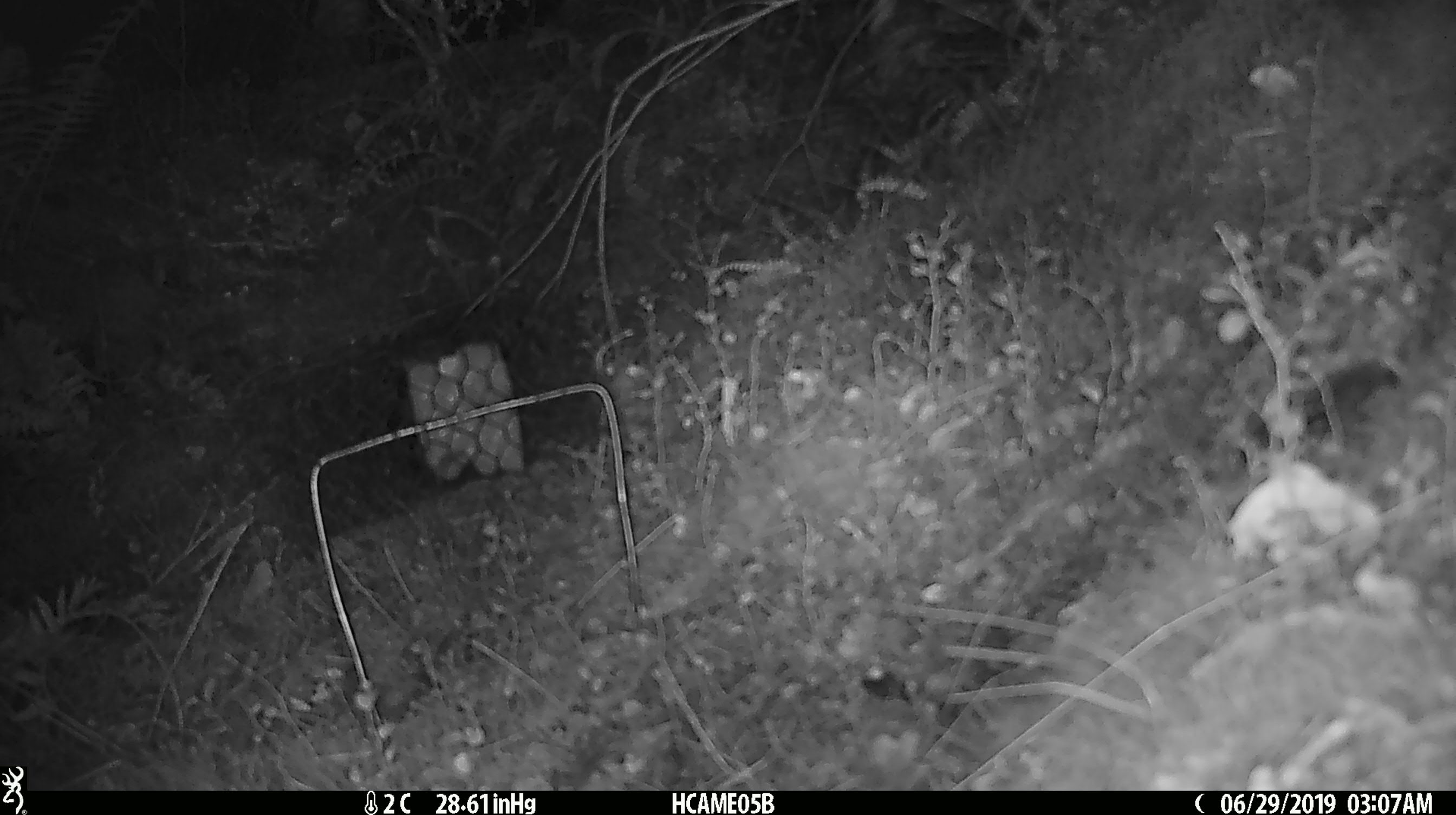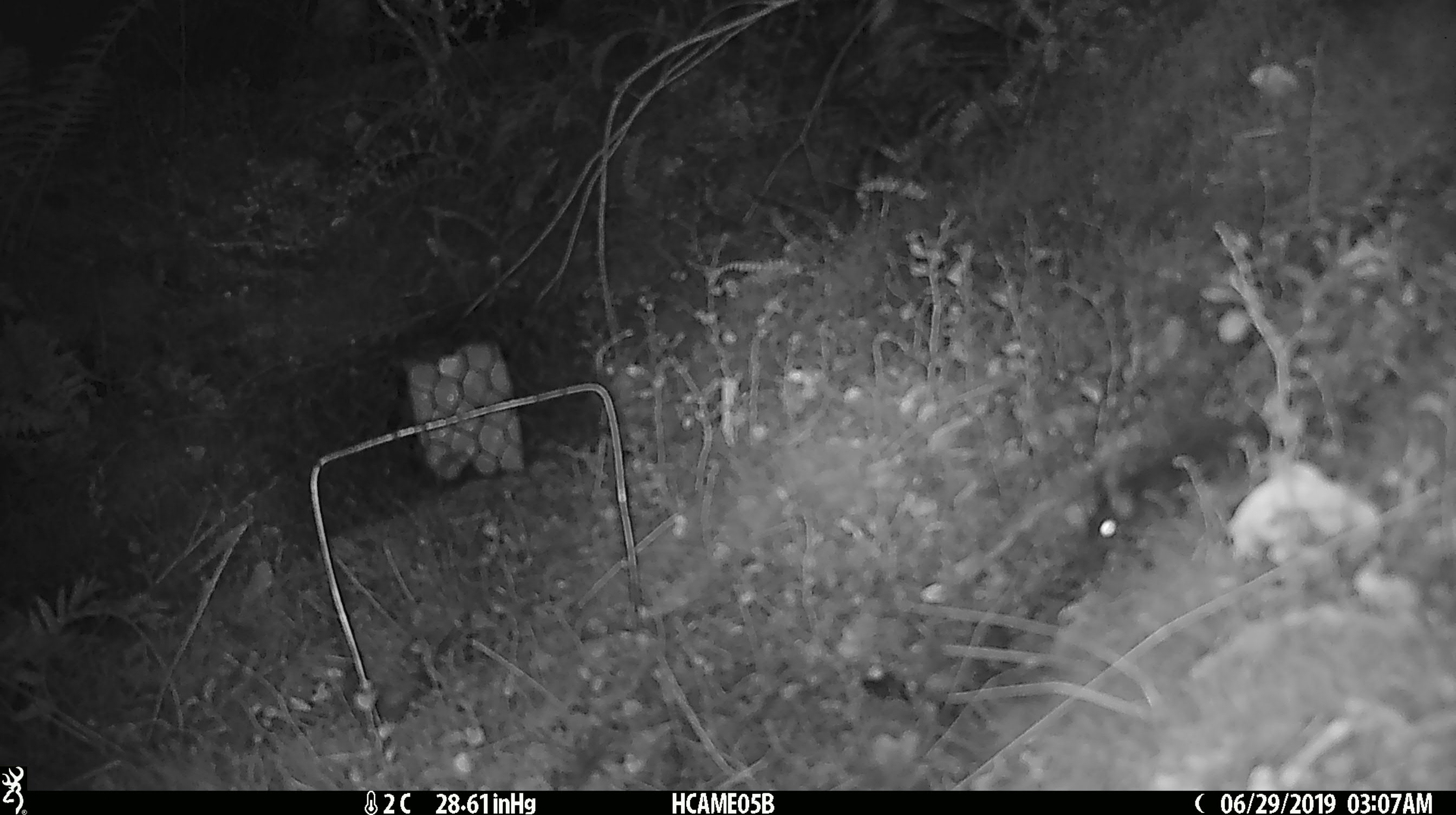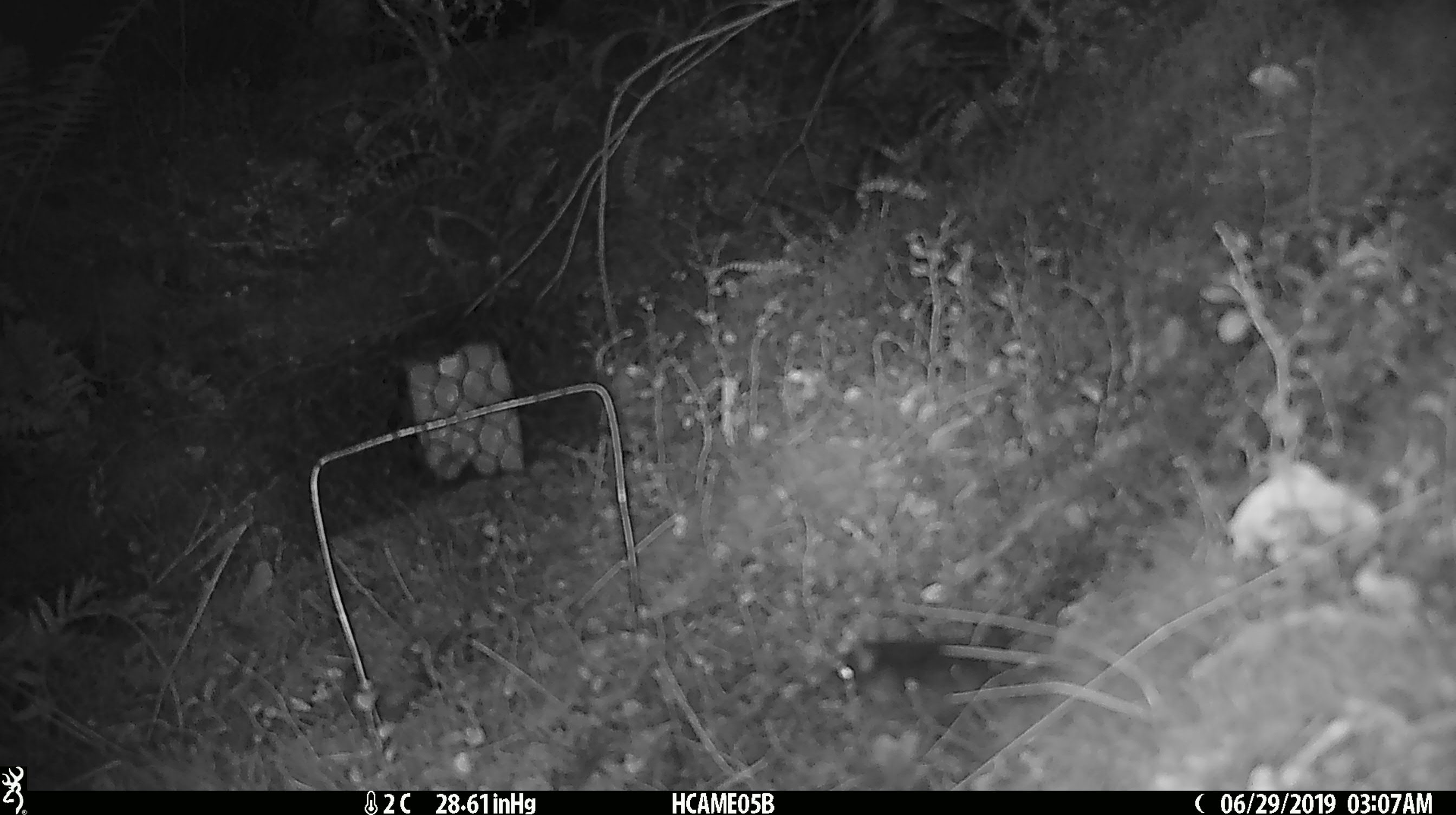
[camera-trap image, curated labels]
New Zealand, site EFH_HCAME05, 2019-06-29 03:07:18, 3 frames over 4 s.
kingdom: Animalia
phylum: Chordata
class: Mammalia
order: Rodentia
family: Muridae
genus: Mus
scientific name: Mus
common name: mouse